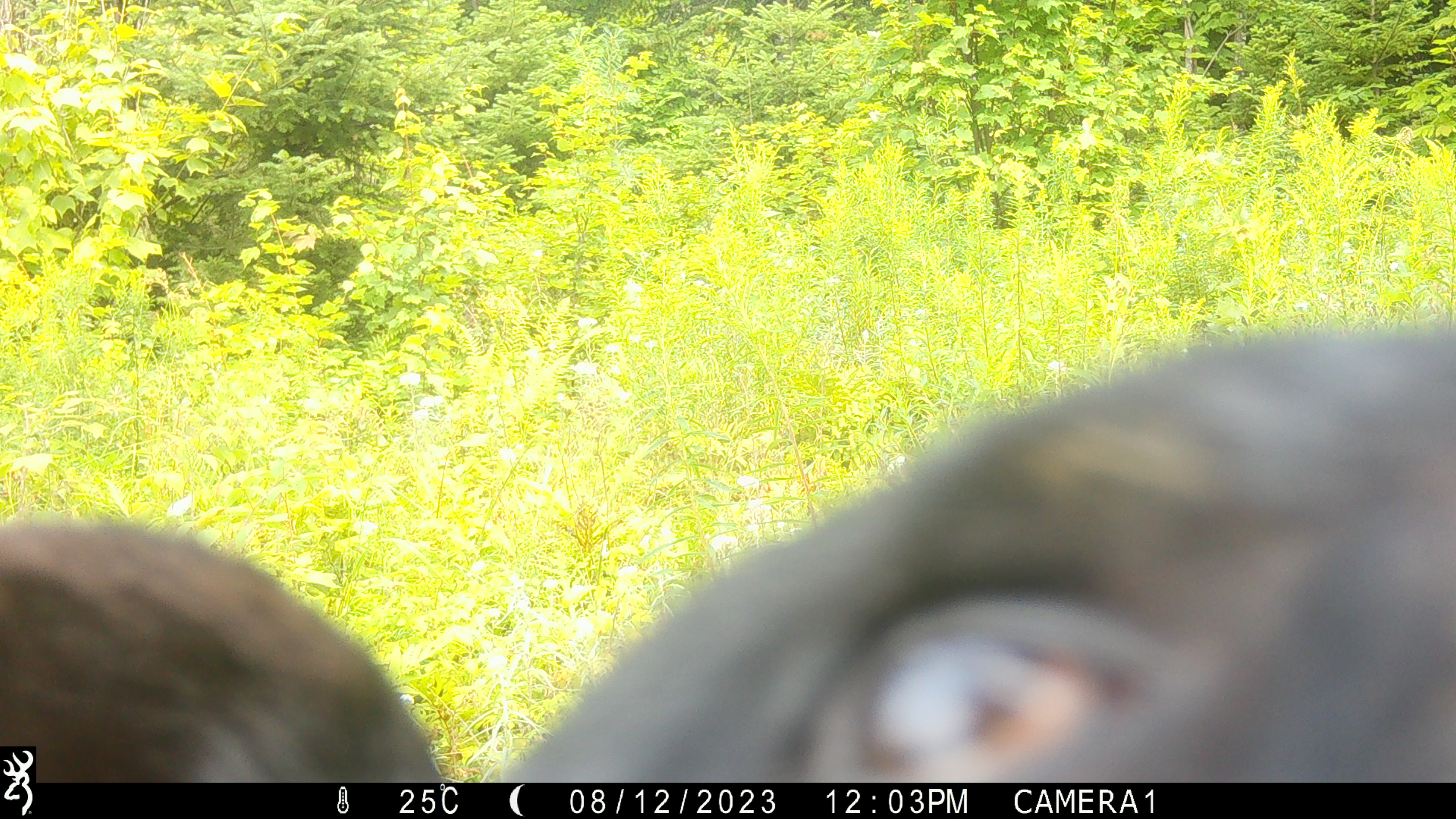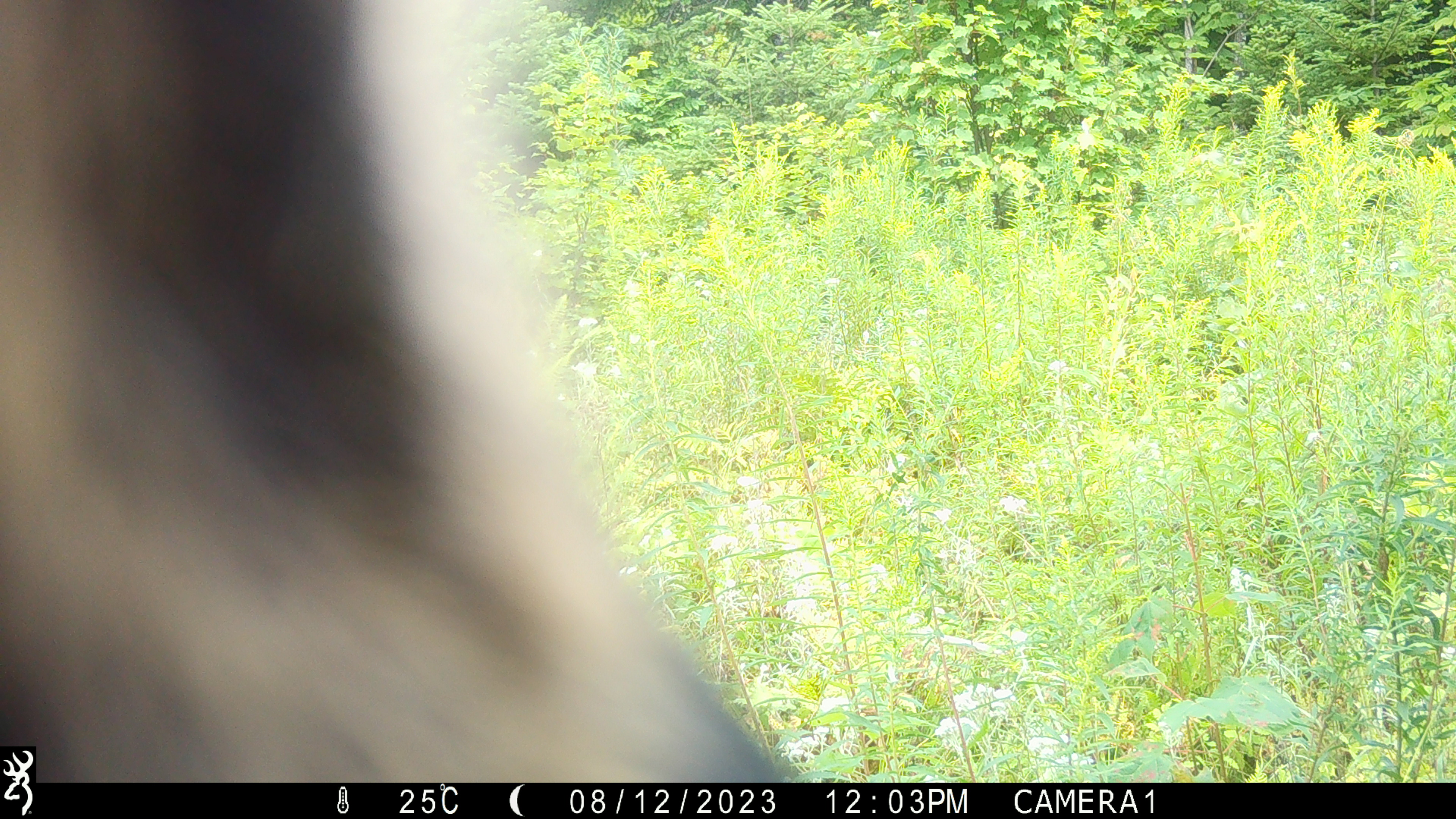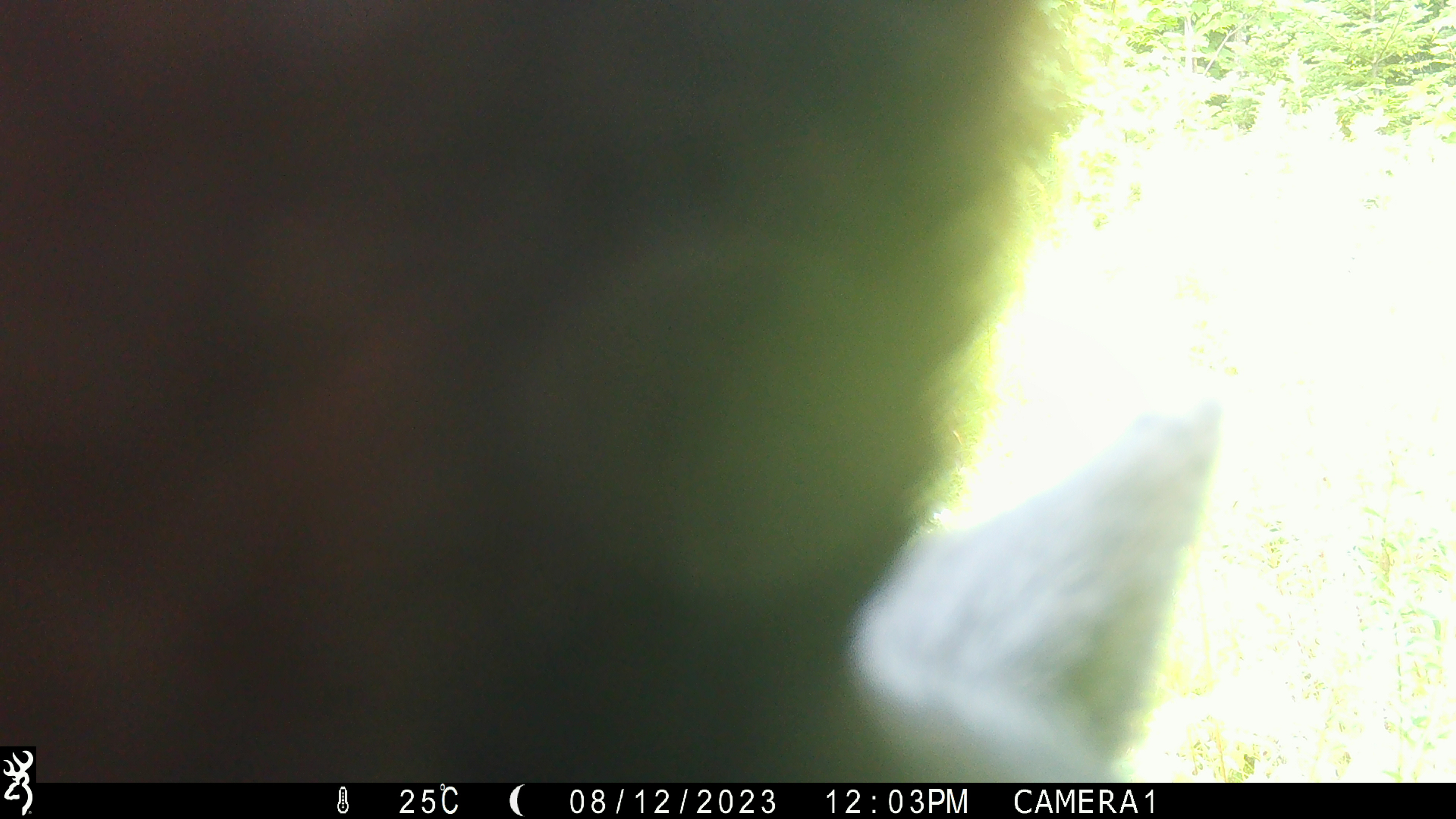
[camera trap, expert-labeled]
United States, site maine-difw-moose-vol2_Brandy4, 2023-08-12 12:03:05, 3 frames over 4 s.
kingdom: Animalia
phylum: Chordata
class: Mammalia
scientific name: Mammalia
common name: mammal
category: mammal sp.